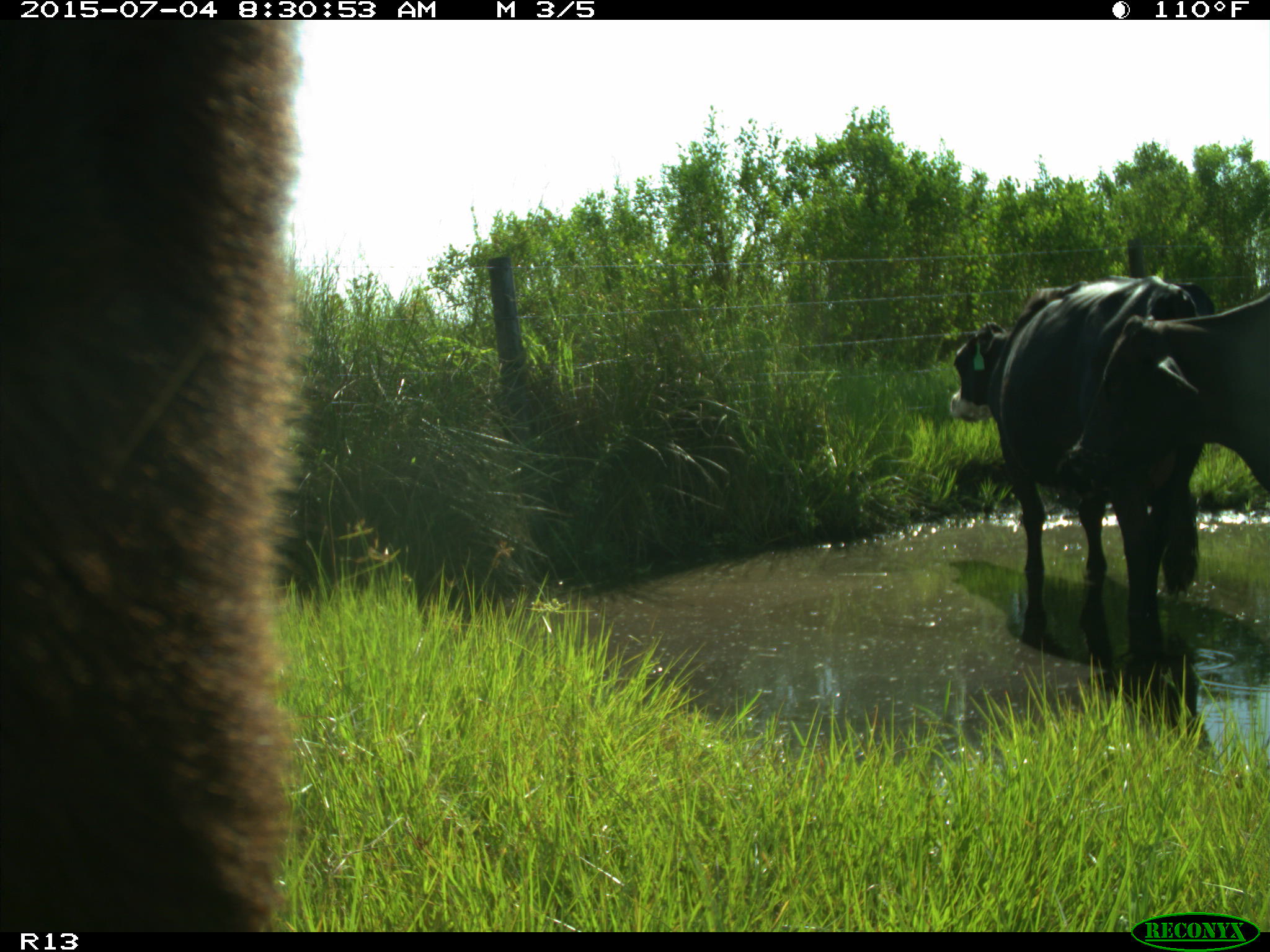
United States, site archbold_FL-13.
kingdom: Animalia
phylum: Chordata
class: Mammalia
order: Artiodactyla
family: Bovidae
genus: Bos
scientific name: Bos taurus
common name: domestic cow